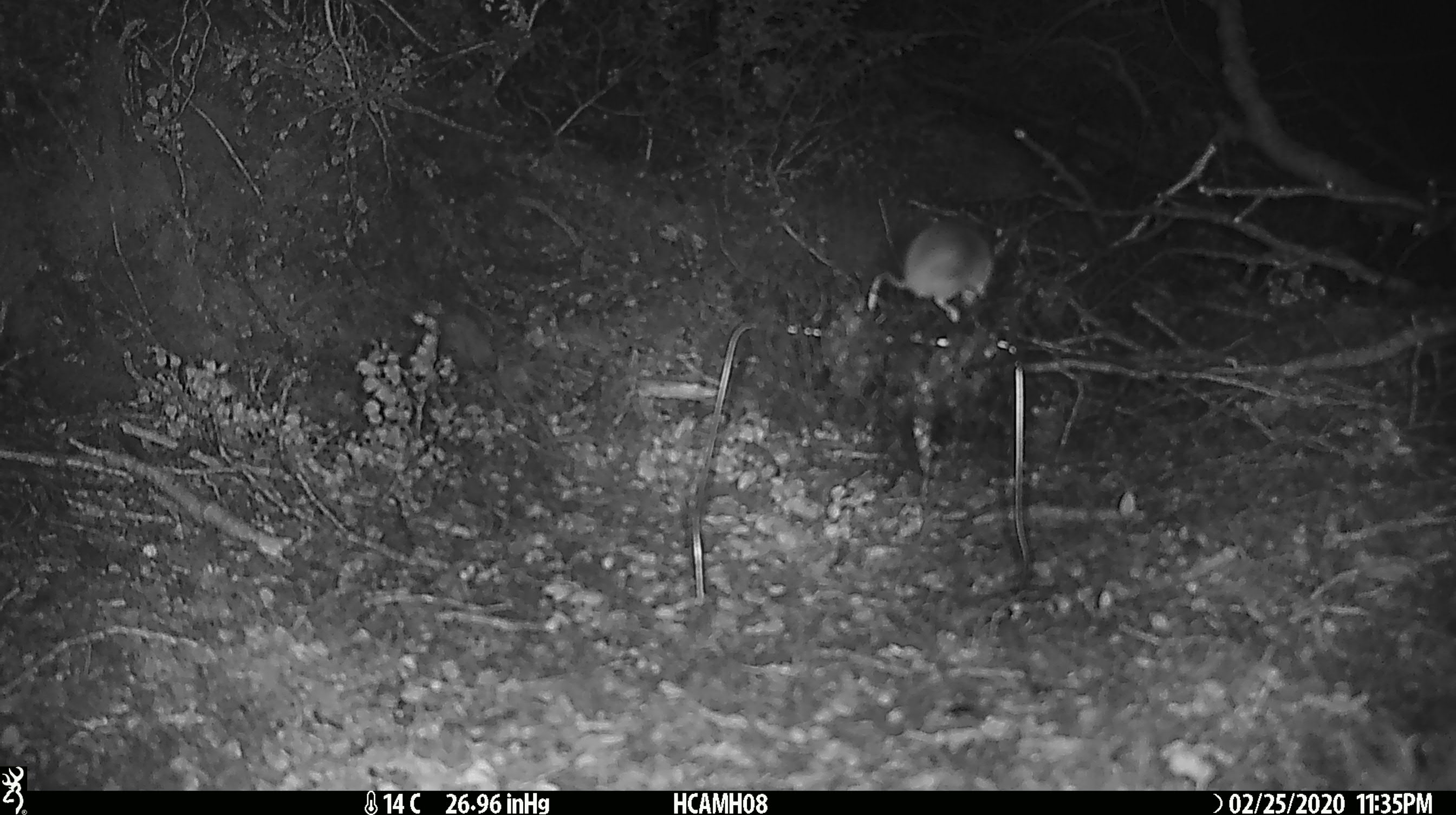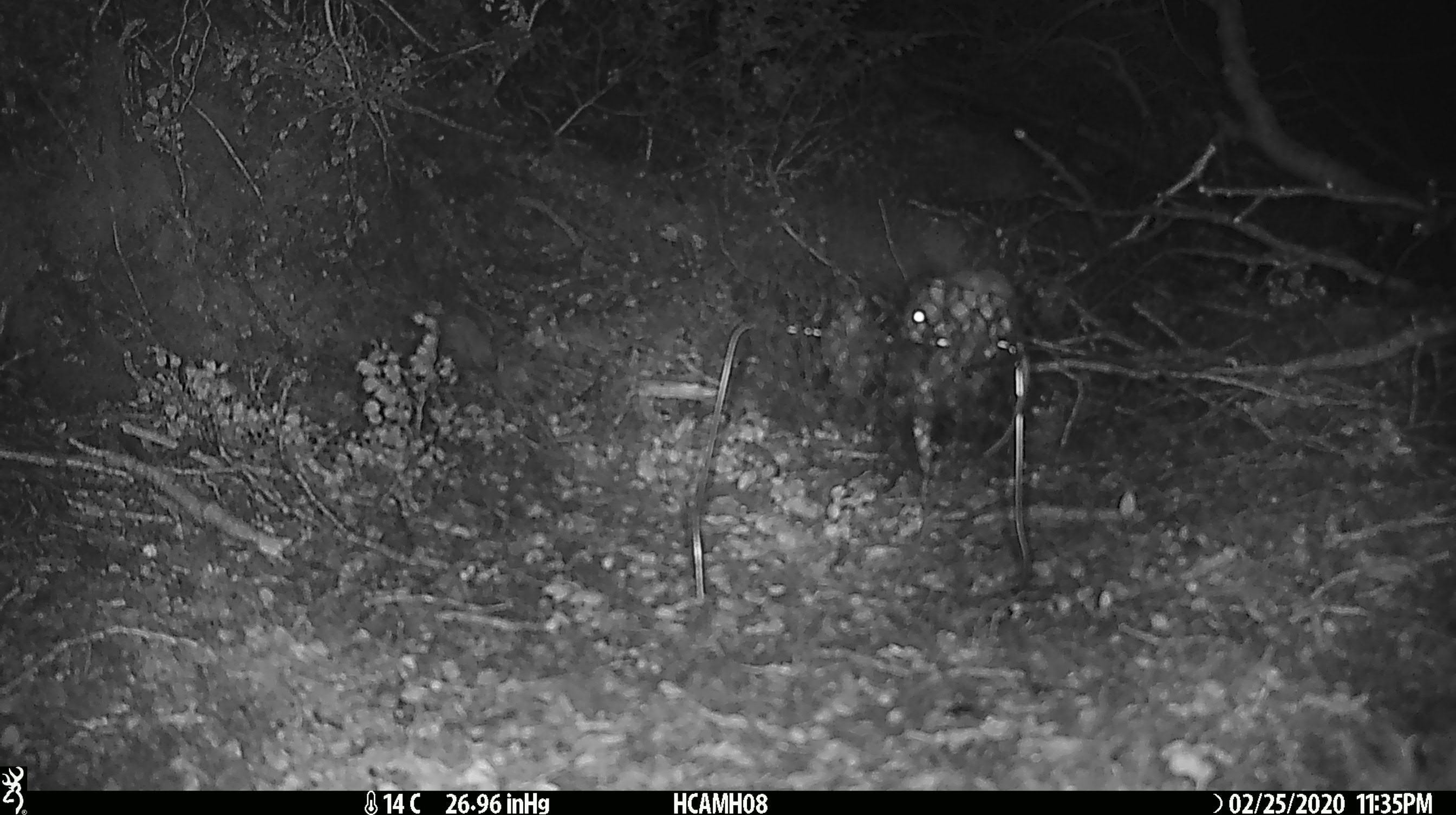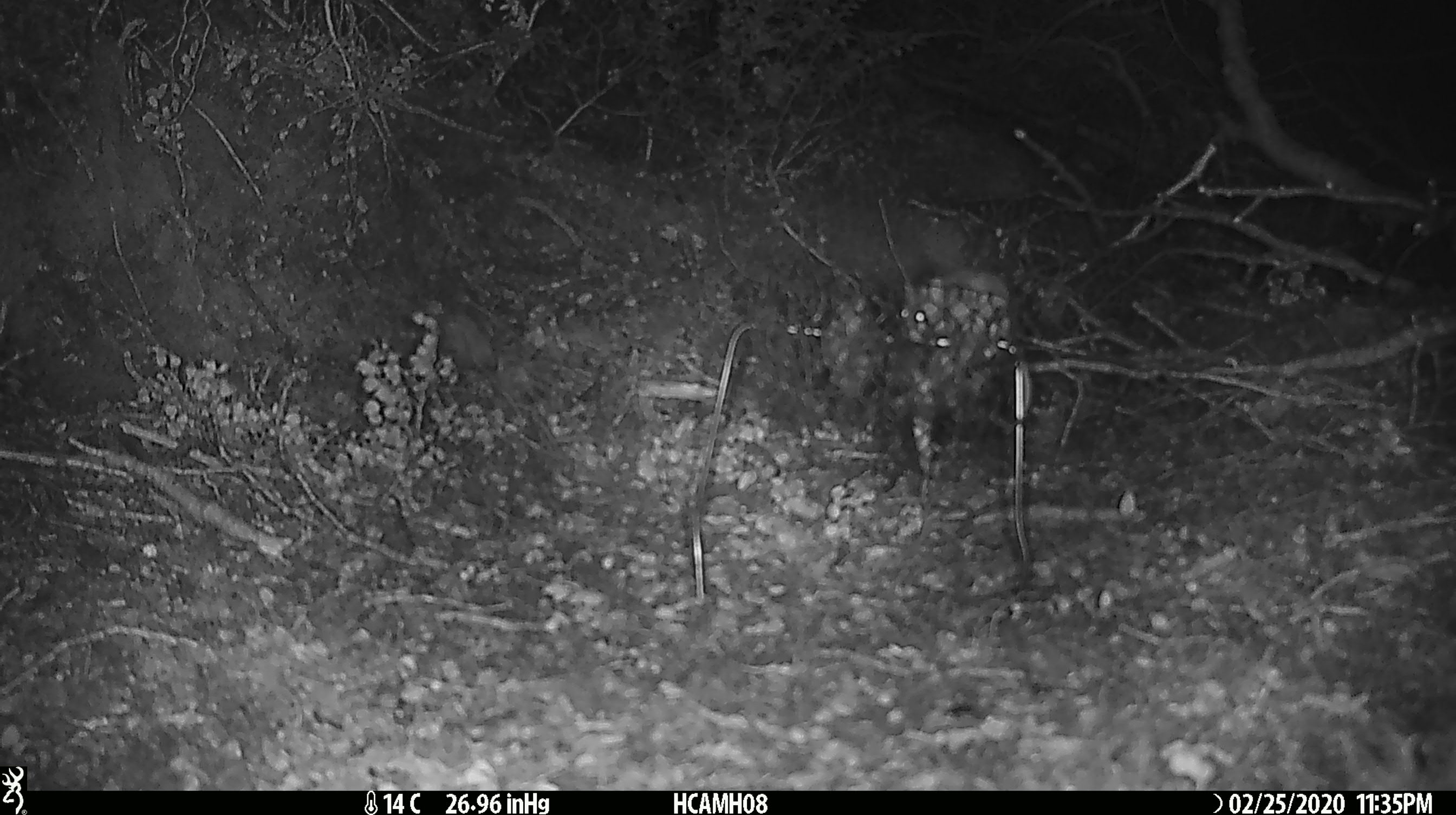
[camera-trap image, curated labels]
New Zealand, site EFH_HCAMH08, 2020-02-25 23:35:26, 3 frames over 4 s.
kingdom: Animalia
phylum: Chordata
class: Mammalia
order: Rodentia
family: Muridae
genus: Mus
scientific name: Mus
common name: mouse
Mouse (Mus).